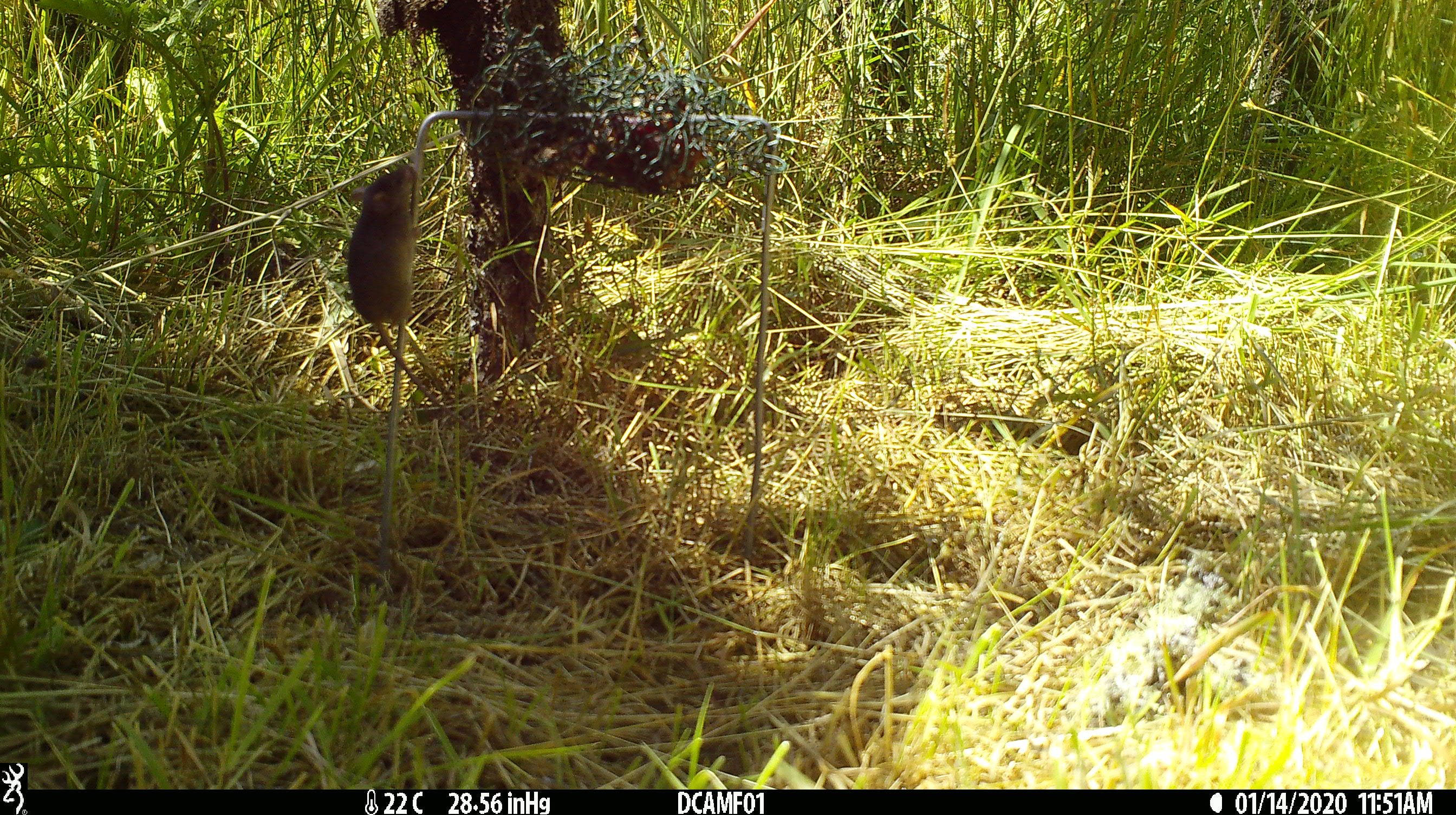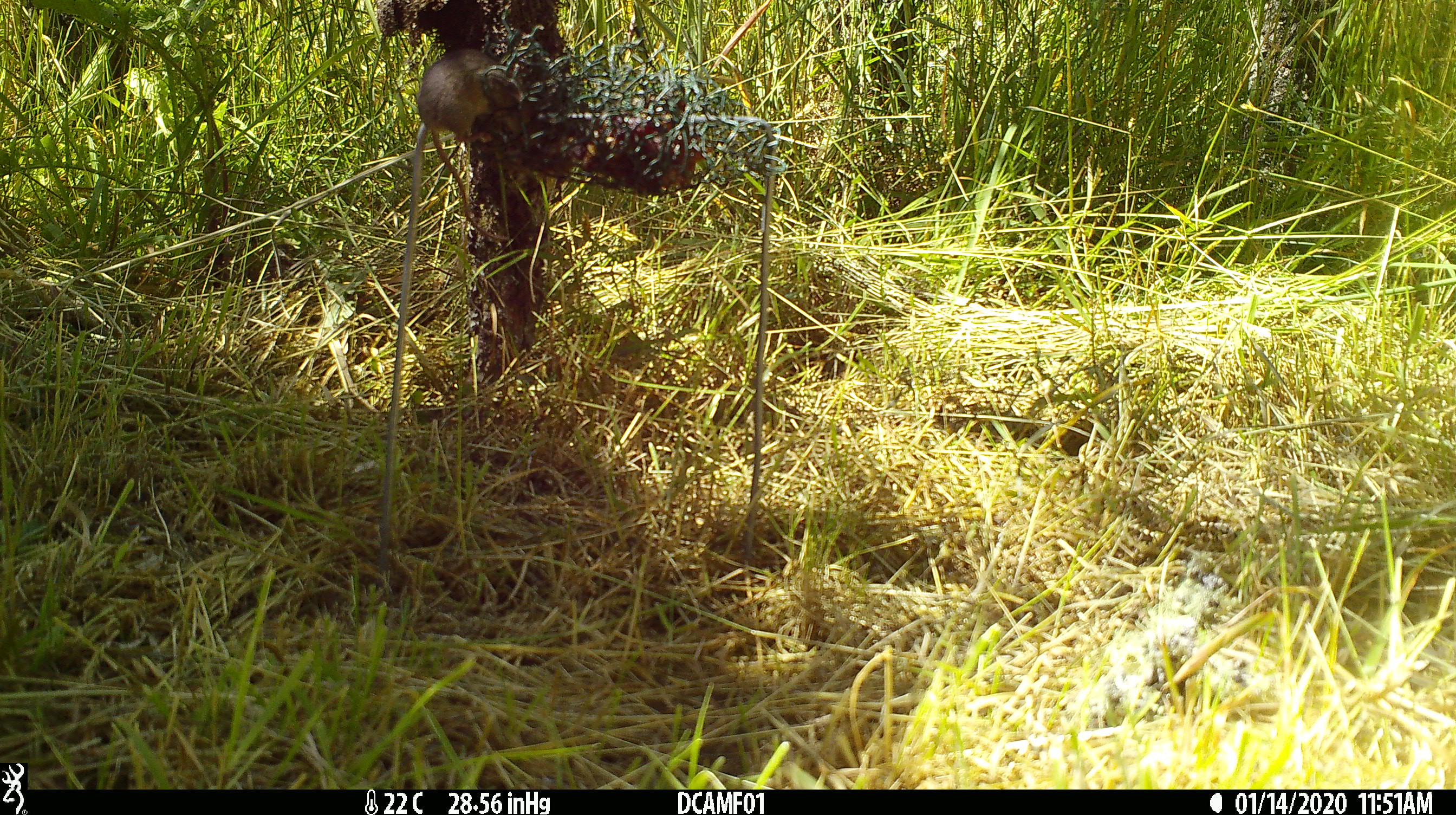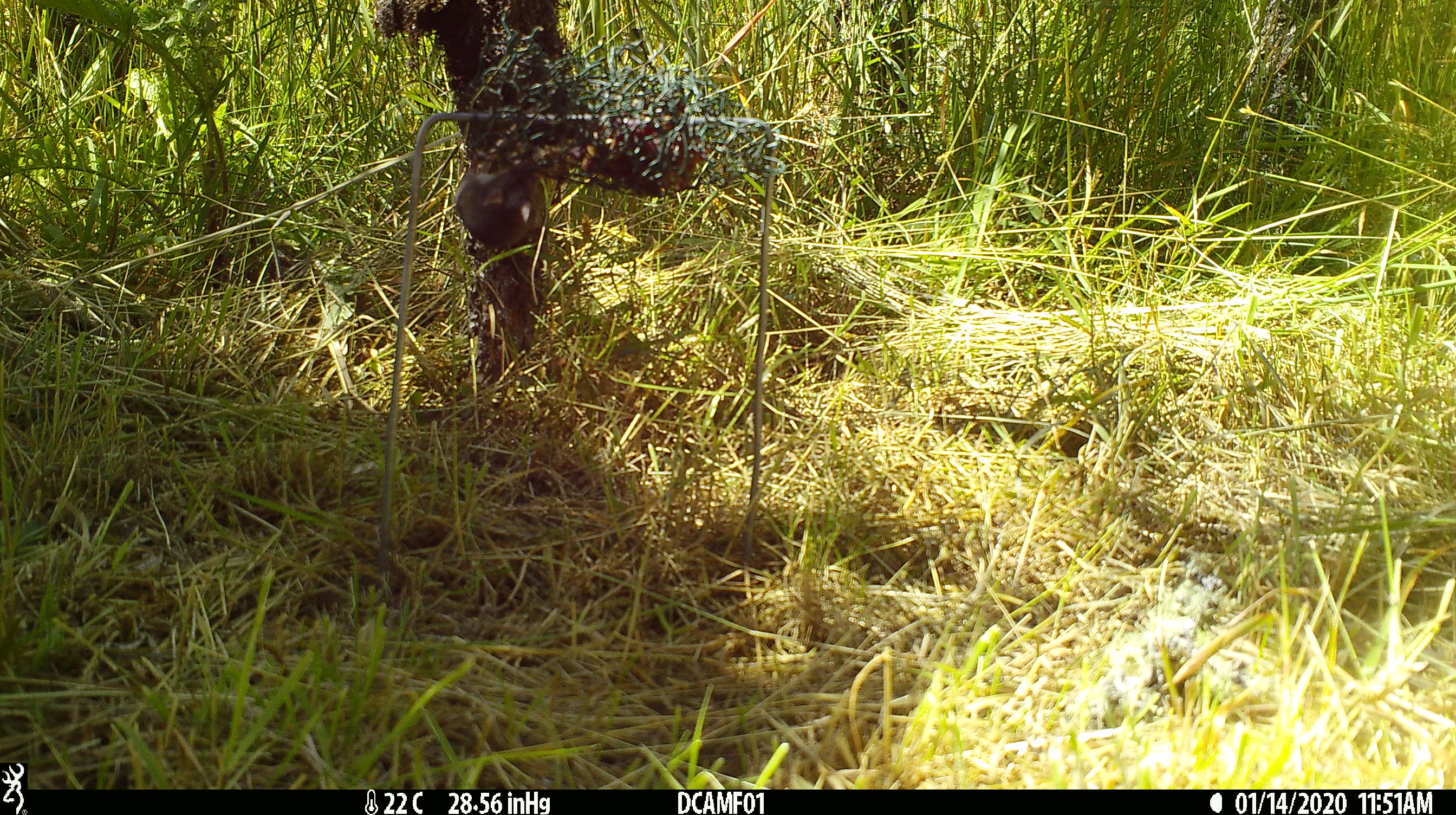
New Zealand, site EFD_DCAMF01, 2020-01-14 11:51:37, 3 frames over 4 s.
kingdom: Animalia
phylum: Chordata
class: Mammalia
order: Rodentia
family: Muridae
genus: Mus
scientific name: Mus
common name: mouse